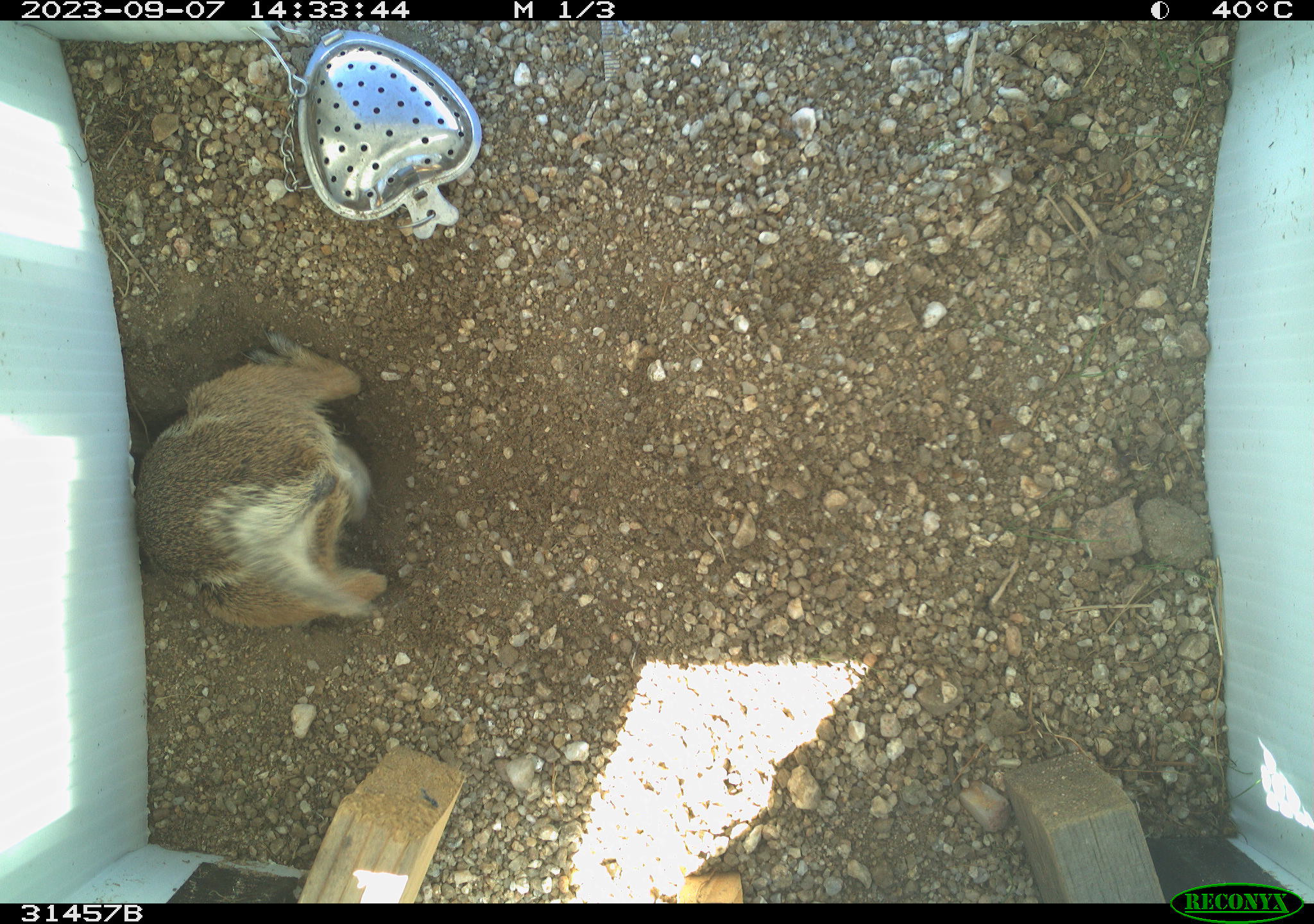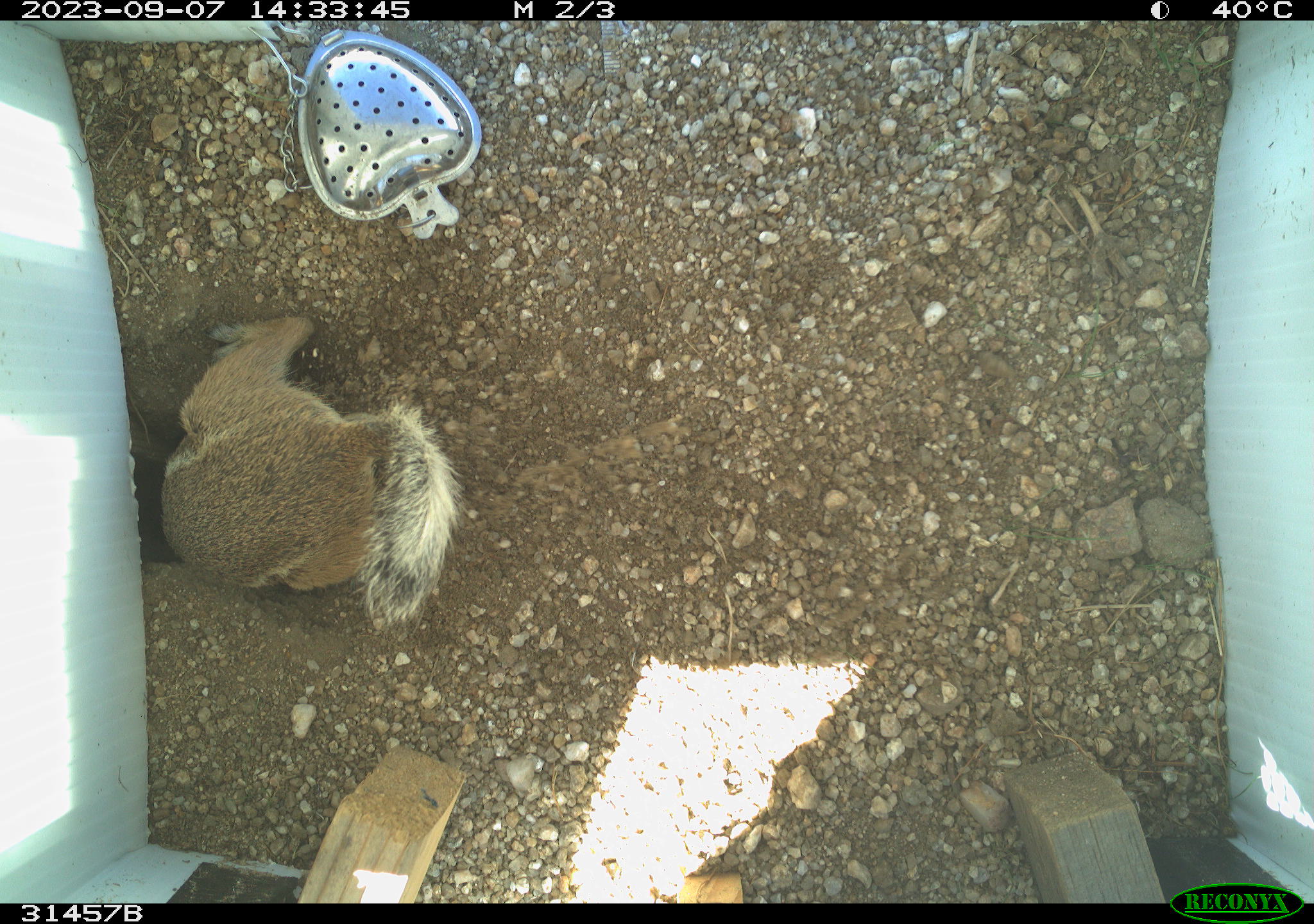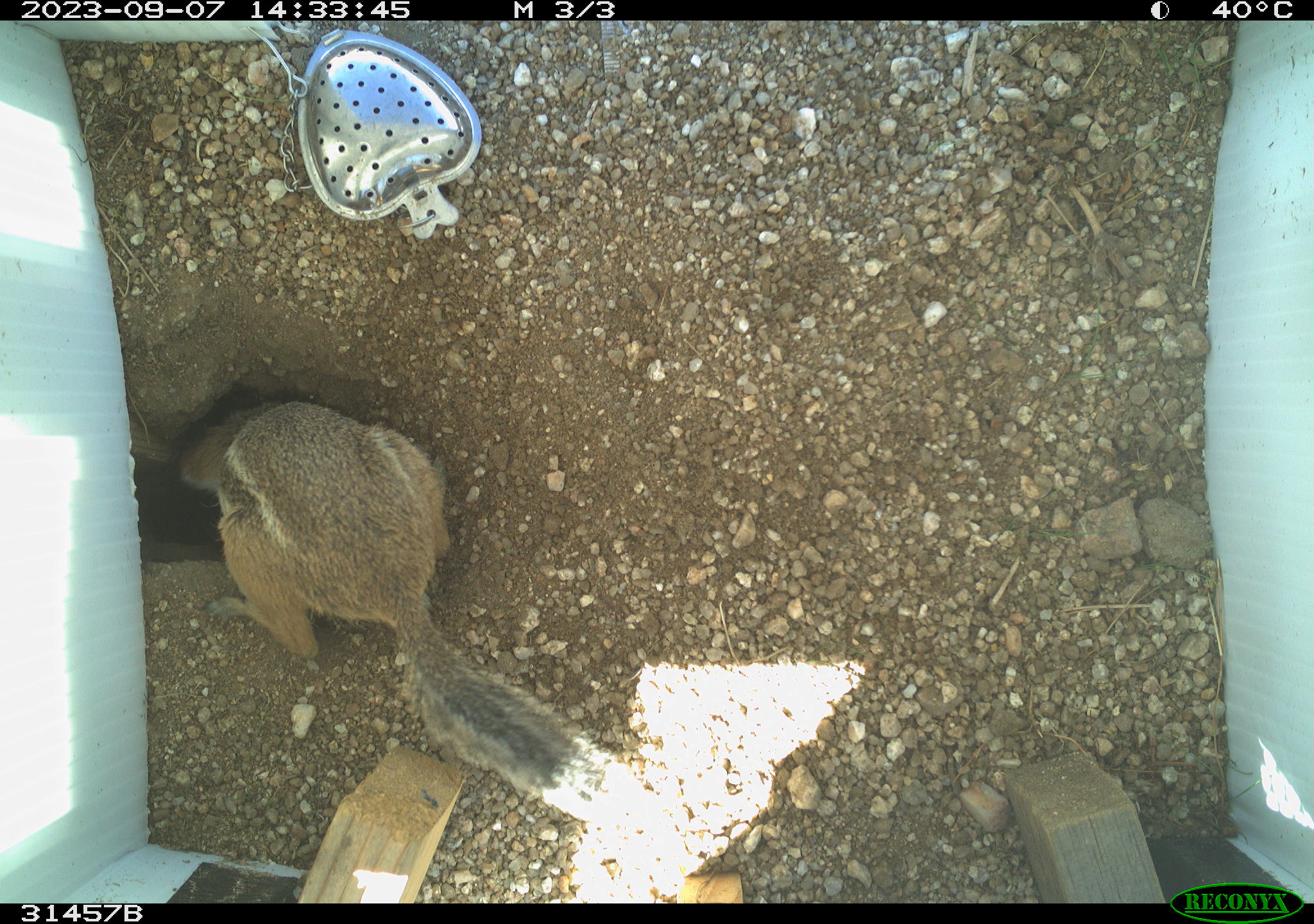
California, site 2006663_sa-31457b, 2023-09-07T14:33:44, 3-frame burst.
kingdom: Animalia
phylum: Chordata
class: Mammalia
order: Rodentia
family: Sciuridae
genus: Ammospermophilus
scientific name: Ammospermophilus leucurus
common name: white-tailed antelope squirrel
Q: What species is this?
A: White-tailed antelope squirrel (Ammospermophilus leucurus).